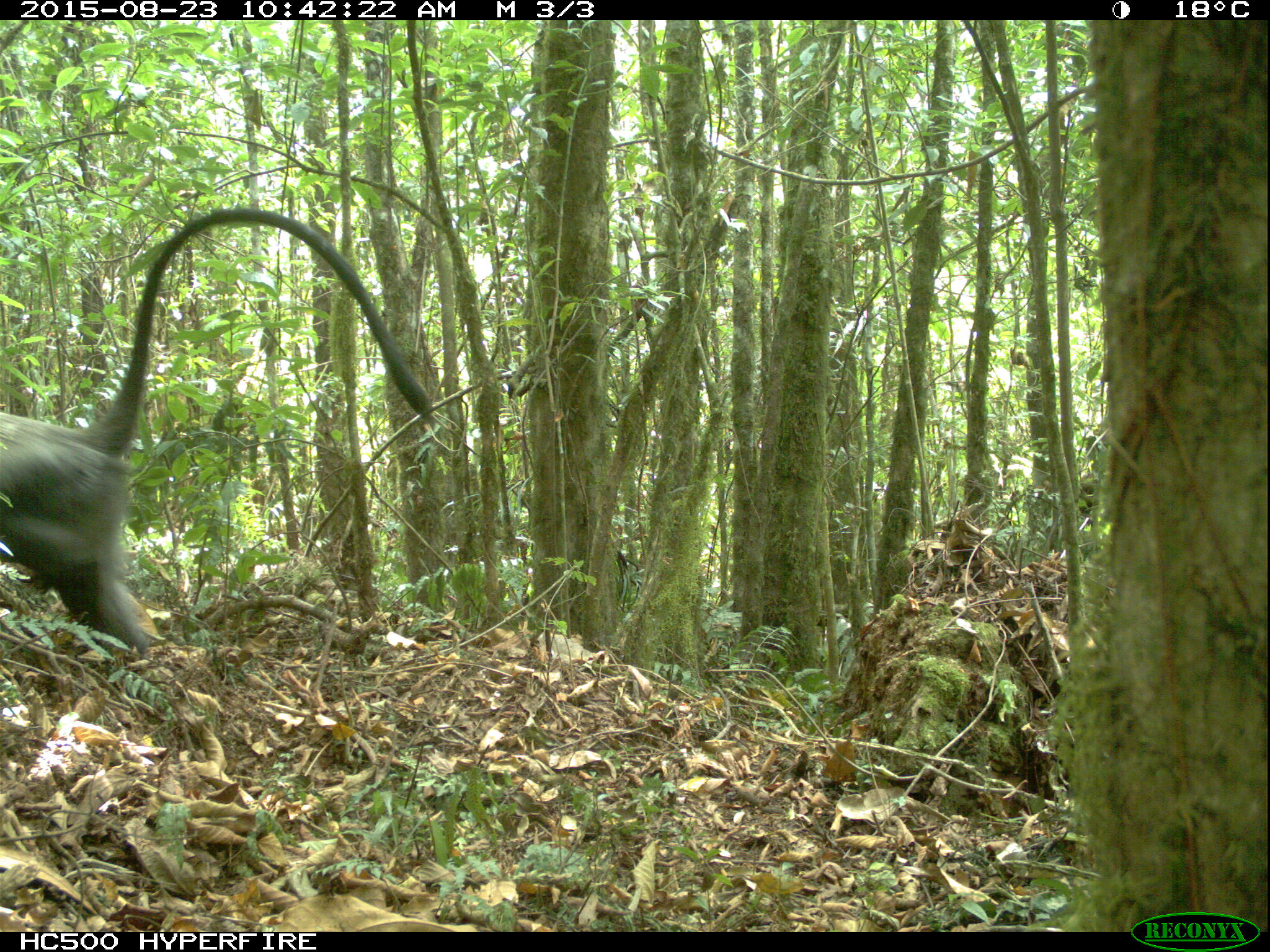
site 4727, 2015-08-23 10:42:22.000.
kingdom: Animalia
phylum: Chordata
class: Mammalia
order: Primates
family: Cercopithecidae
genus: Cercopithecus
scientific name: Cercopithecus mitis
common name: blue monkey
Cercopithecus mitis (blue monkey), count 1.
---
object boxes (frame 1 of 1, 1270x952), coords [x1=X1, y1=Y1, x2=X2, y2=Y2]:
cercopithecus mitis: [x1=0, y1=206, x2=433, y2=667]